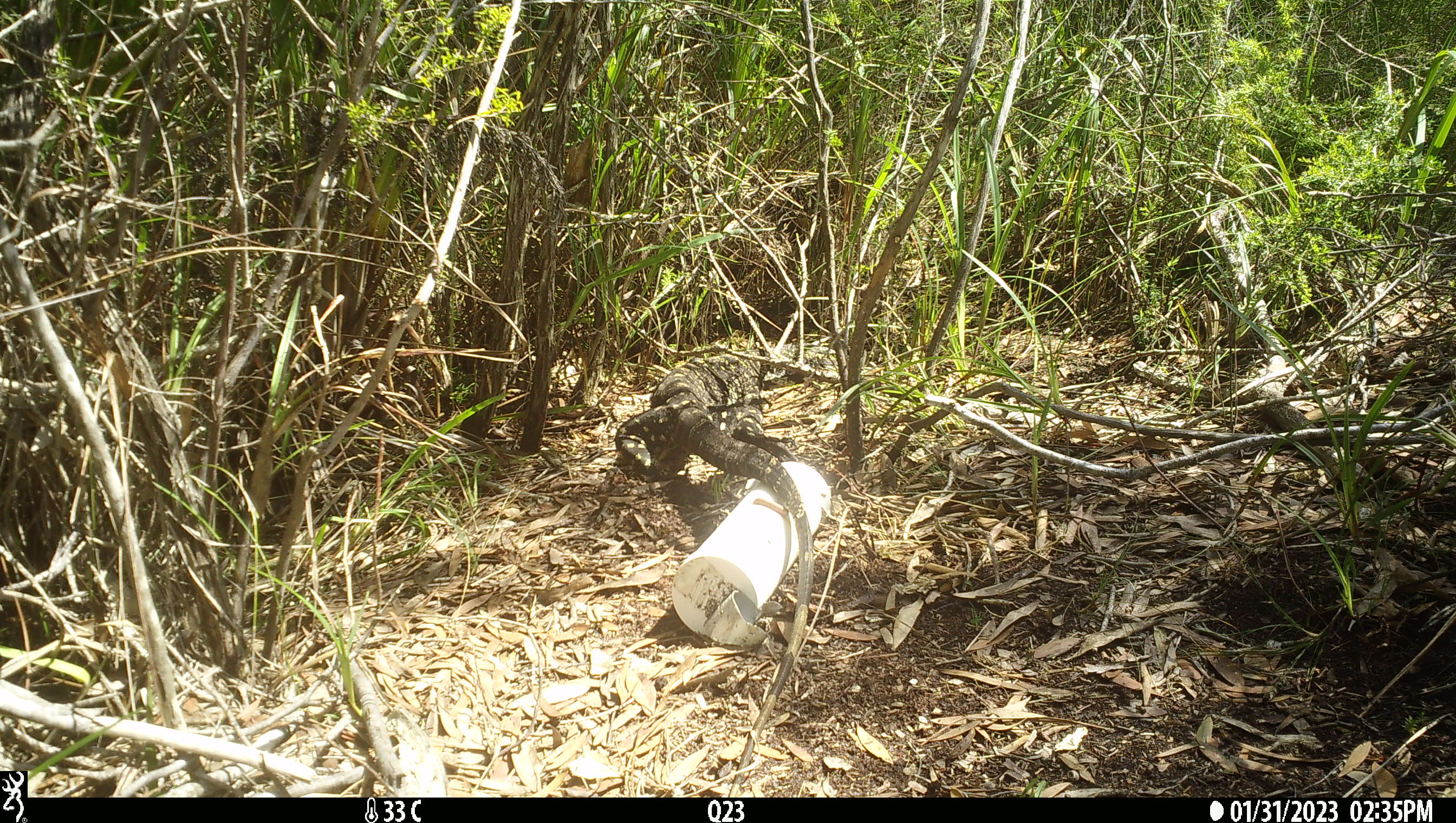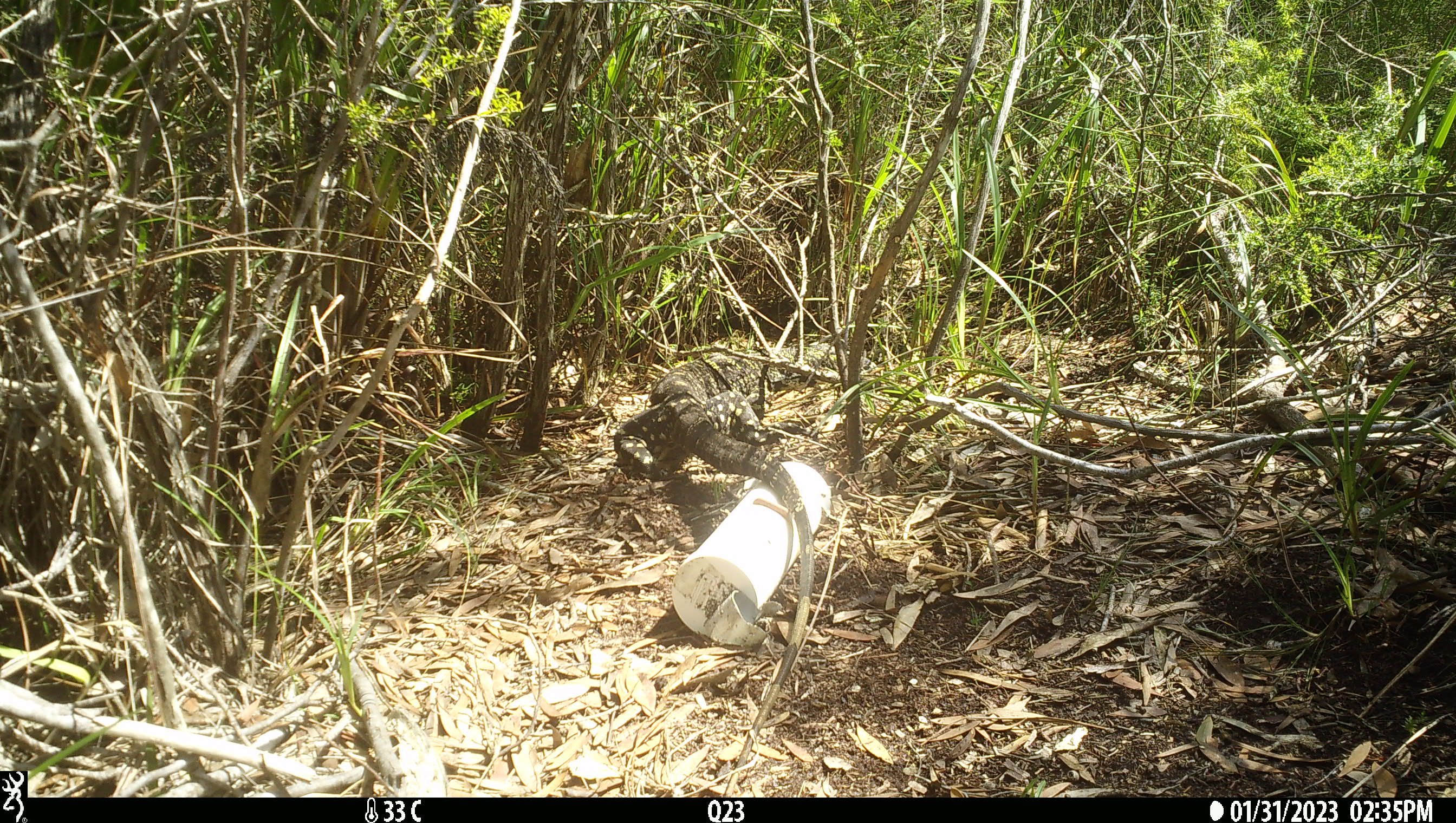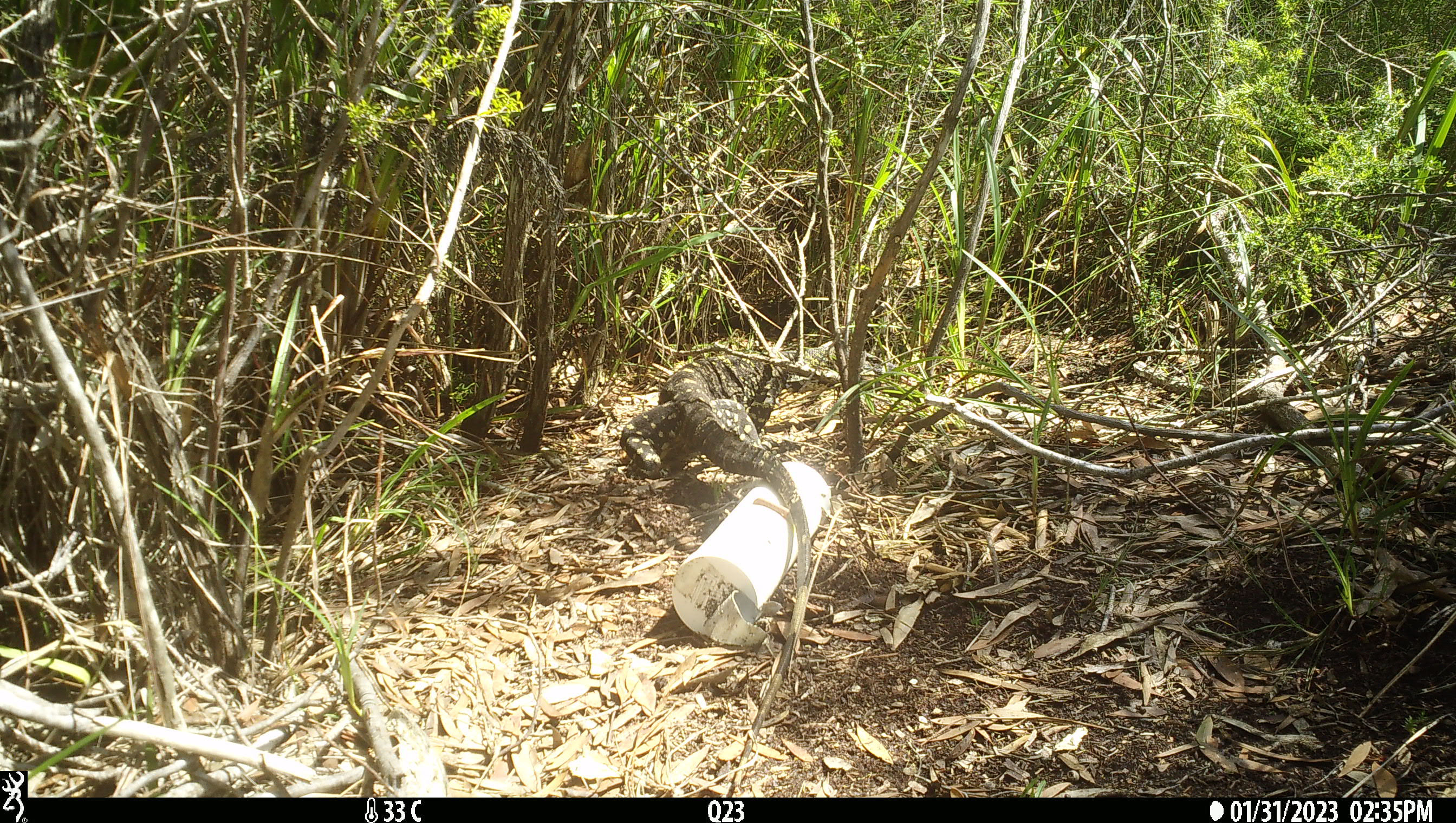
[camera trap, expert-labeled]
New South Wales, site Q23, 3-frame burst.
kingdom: Animalia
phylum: Chordata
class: Reptilia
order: Squamata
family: Varanidae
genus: Varanus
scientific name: Varanus varius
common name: lace monitor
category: goanna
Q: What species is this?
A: Goanna (lace monitor) (Varanus varius).